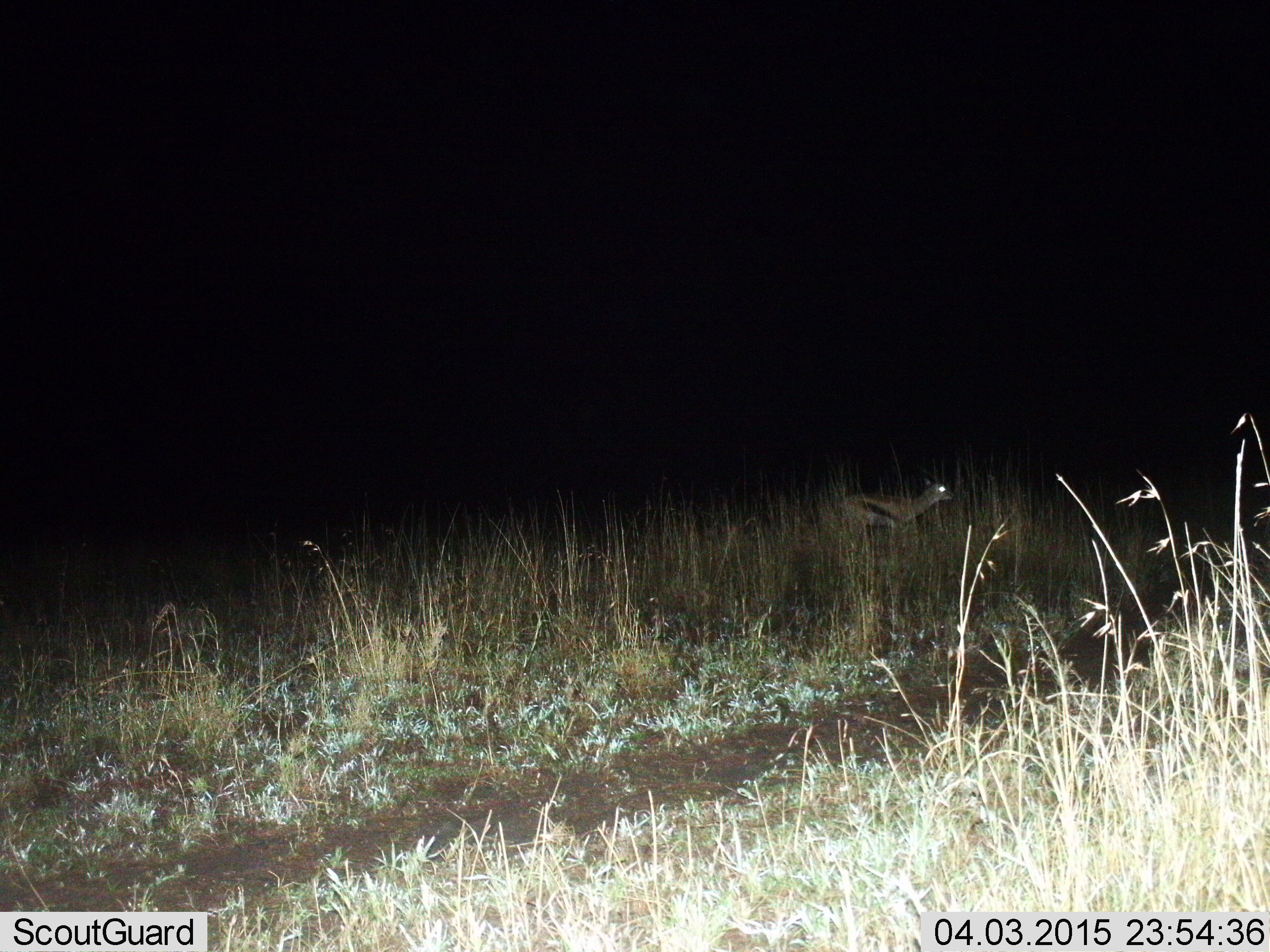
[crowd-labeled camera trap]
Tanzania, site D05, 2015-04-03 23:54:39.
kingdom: Animalia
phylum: Chordata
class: Mammalia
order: Artiodactyla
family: Bovidae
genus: Eudorcas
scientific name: Eudorcas thomsonii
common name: thomson's gazelle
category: gazellethomsons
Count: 1.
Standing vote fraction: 40%.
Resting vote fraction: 0%.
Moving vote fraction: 60%.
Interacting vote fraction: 0%.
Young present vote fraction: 0%.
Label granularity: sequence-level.